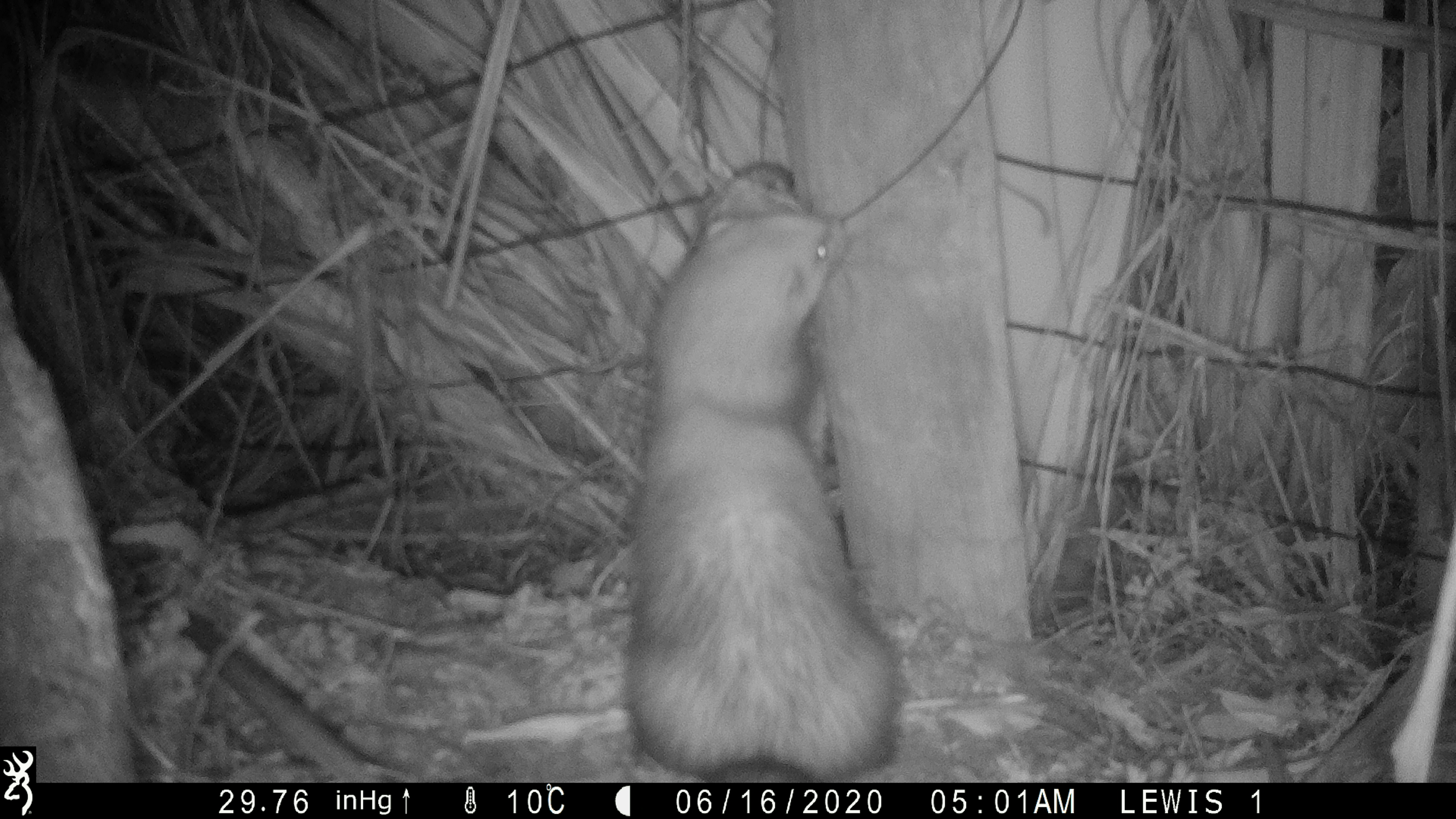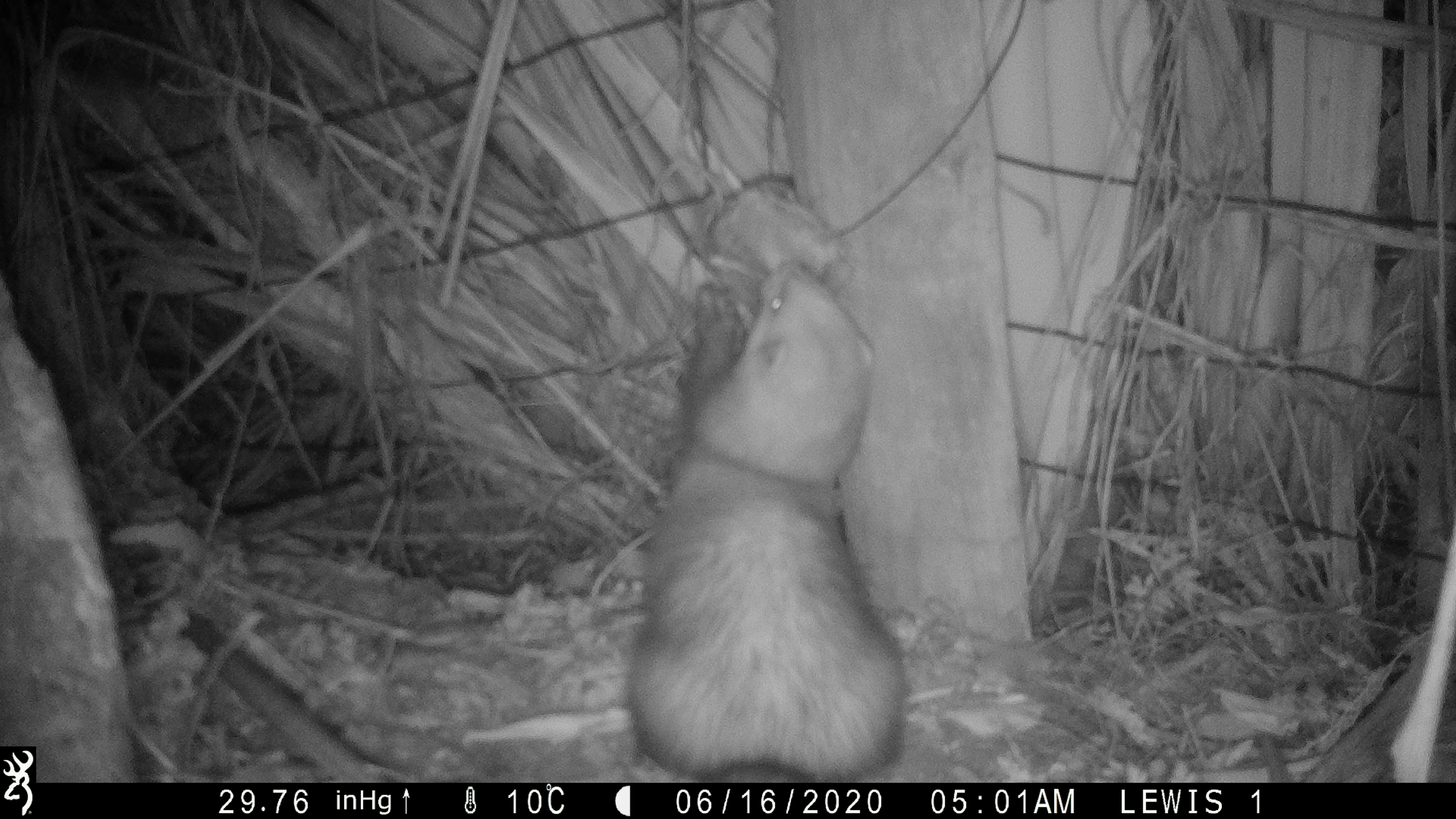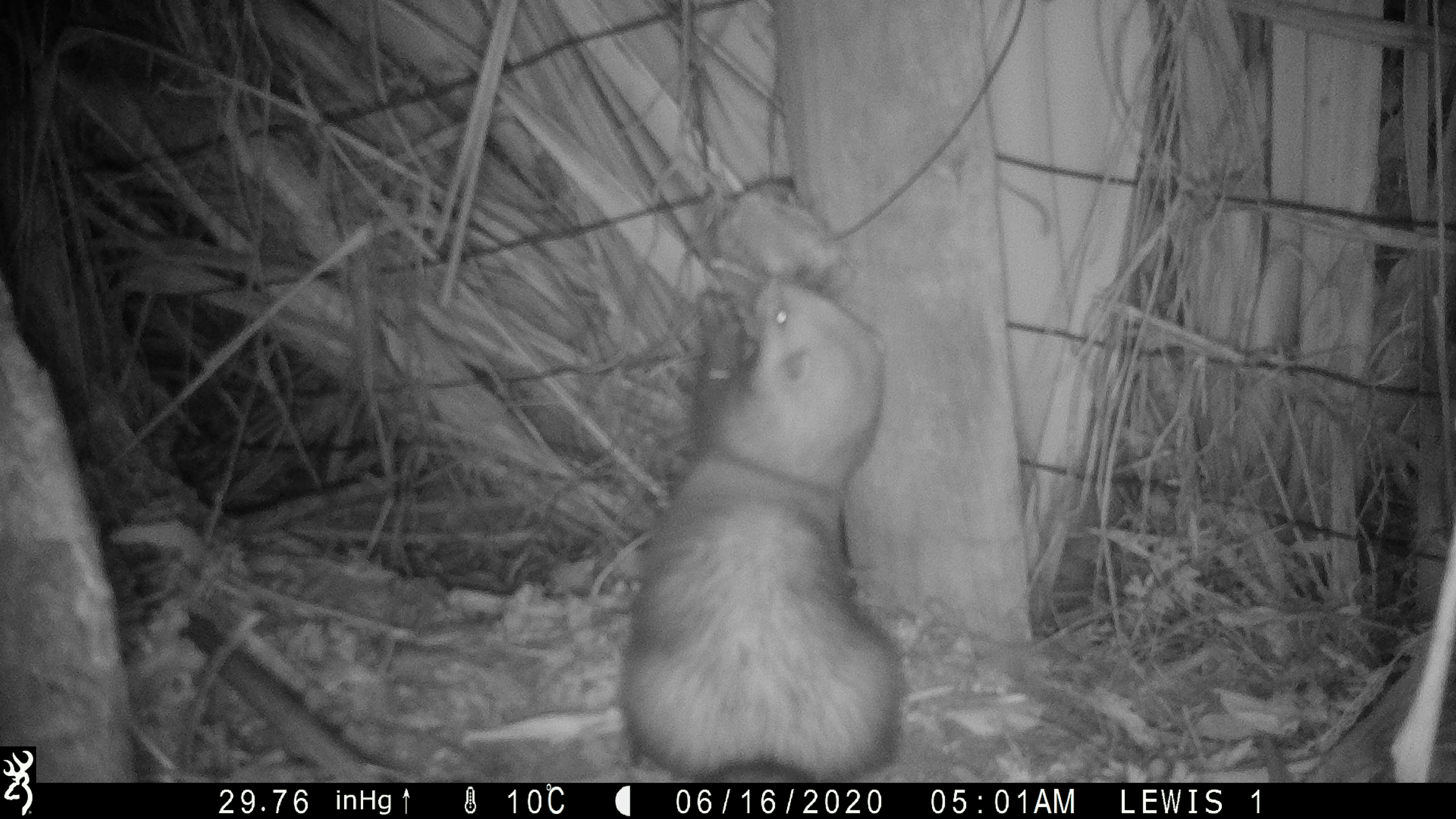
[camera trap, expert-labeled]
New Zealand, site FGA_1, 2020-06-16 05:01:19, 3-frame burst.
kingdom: Animalia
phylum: Chordata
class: Mammalia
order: Carnivora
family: Mustelidae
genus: Mustela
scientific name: Mustela furo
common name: ferret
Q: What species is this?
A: Ferret (Mustela furo).